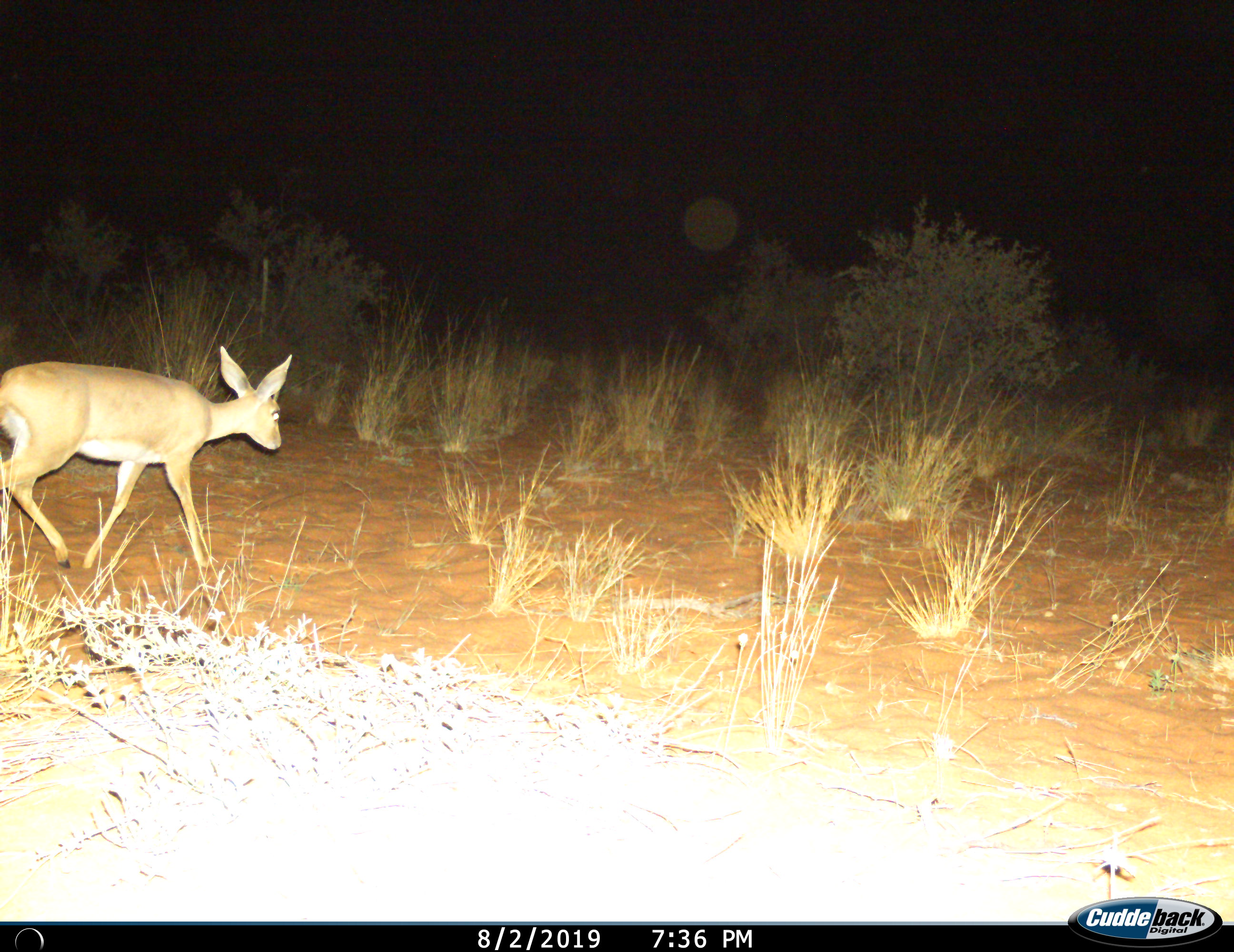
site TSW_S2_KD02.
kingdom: Animalia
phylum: Chordata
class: Mammalia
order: Artiodactyla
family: Bovidae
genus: Raphicerus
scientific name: Raphicerus campestris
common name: steenbok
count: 1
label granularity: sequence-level